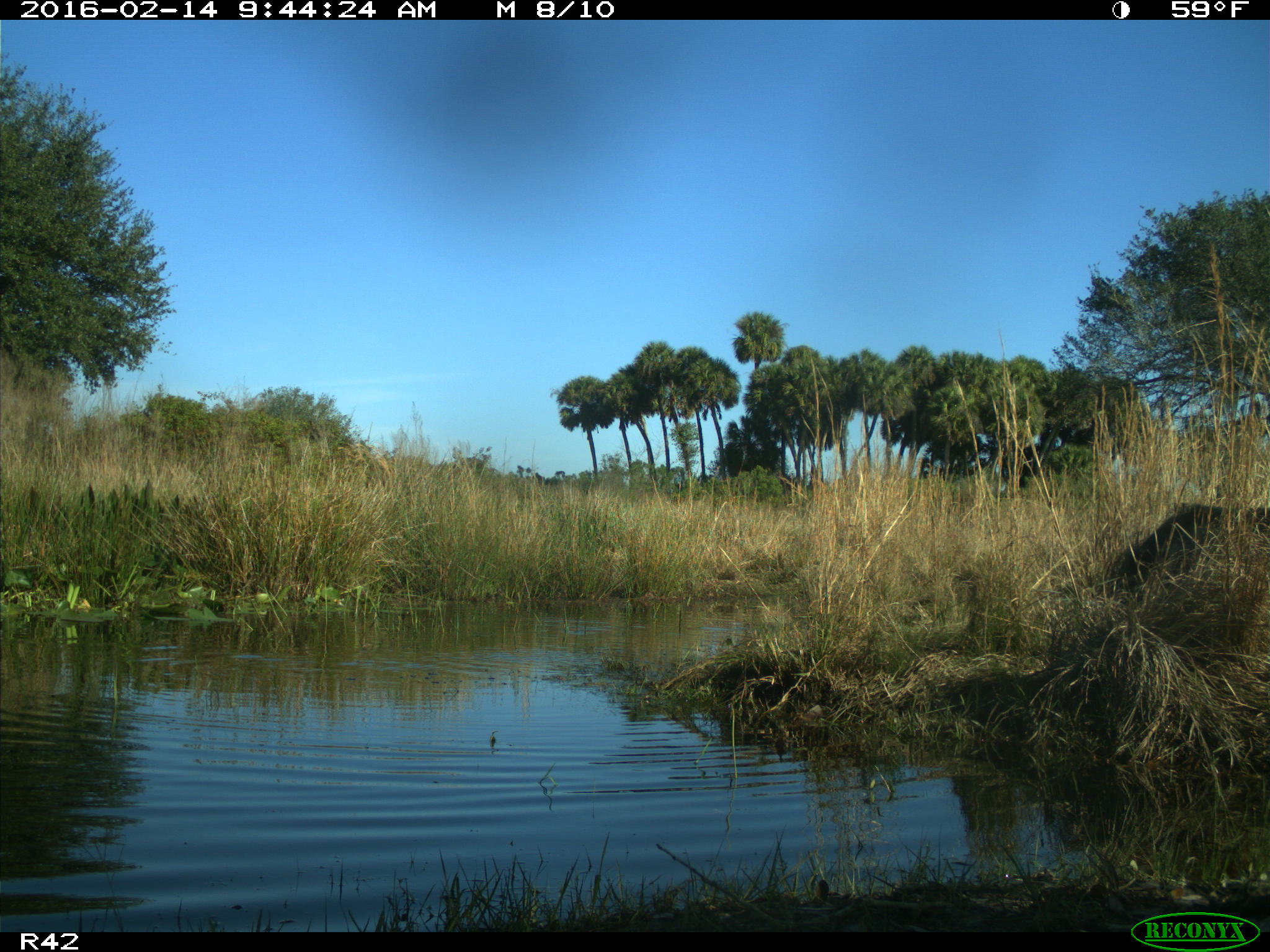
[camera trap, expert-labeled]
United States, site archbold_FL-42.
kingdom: Animalia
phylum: Chordata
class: Mammalia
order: Artiodactyla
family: Suidae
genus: Sus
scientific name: Sus scrofa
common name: wild boar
Sus scrofa (wild boar).